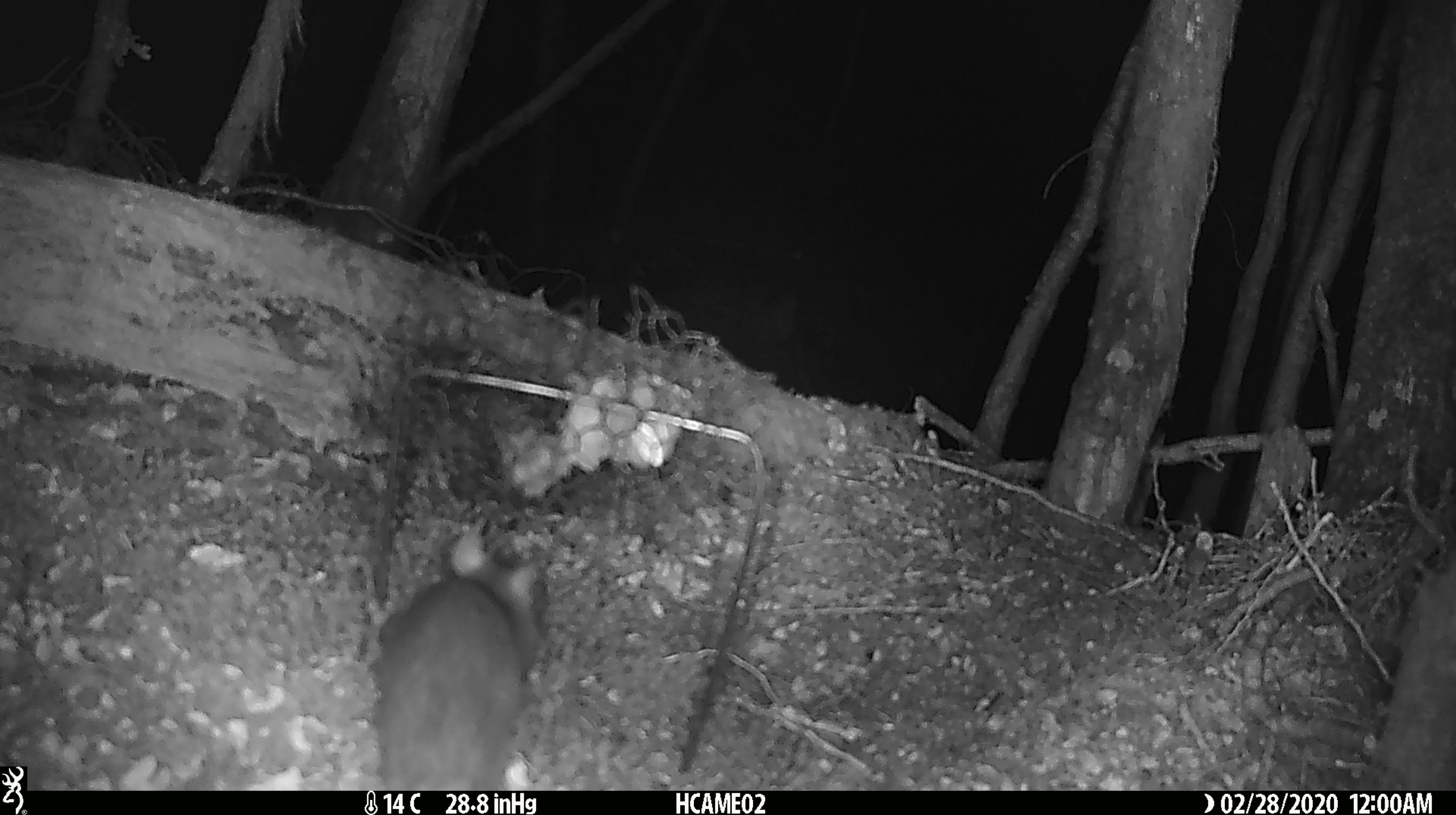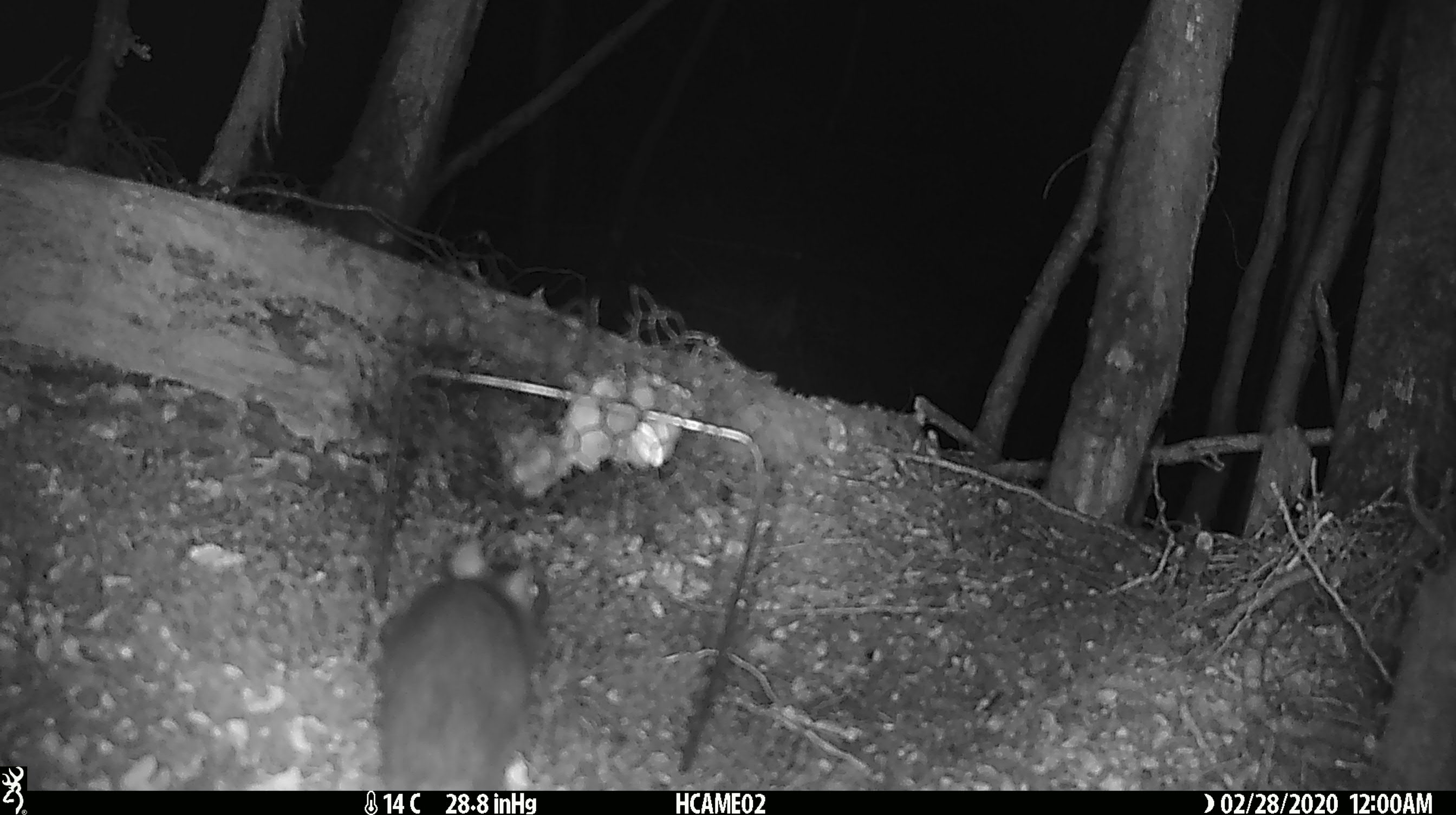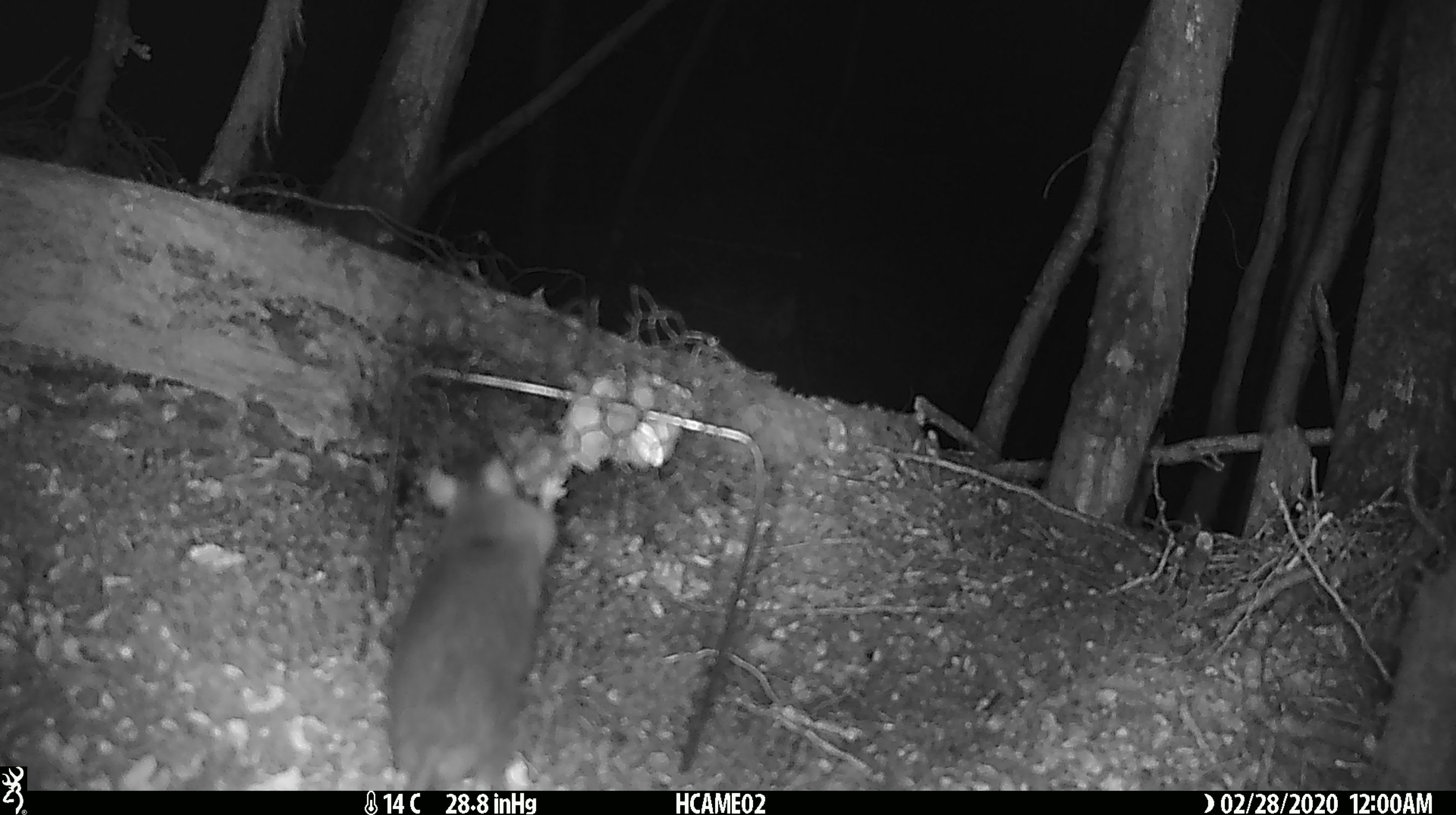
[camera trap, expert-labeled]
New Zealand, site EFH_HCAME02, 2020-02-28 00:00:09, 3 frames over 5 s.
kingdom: Animalia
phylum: Chordata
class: Mammalia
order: Rodentia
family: Muridae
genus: Rattus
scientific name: Rattus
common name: rat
Rat (Rattus).